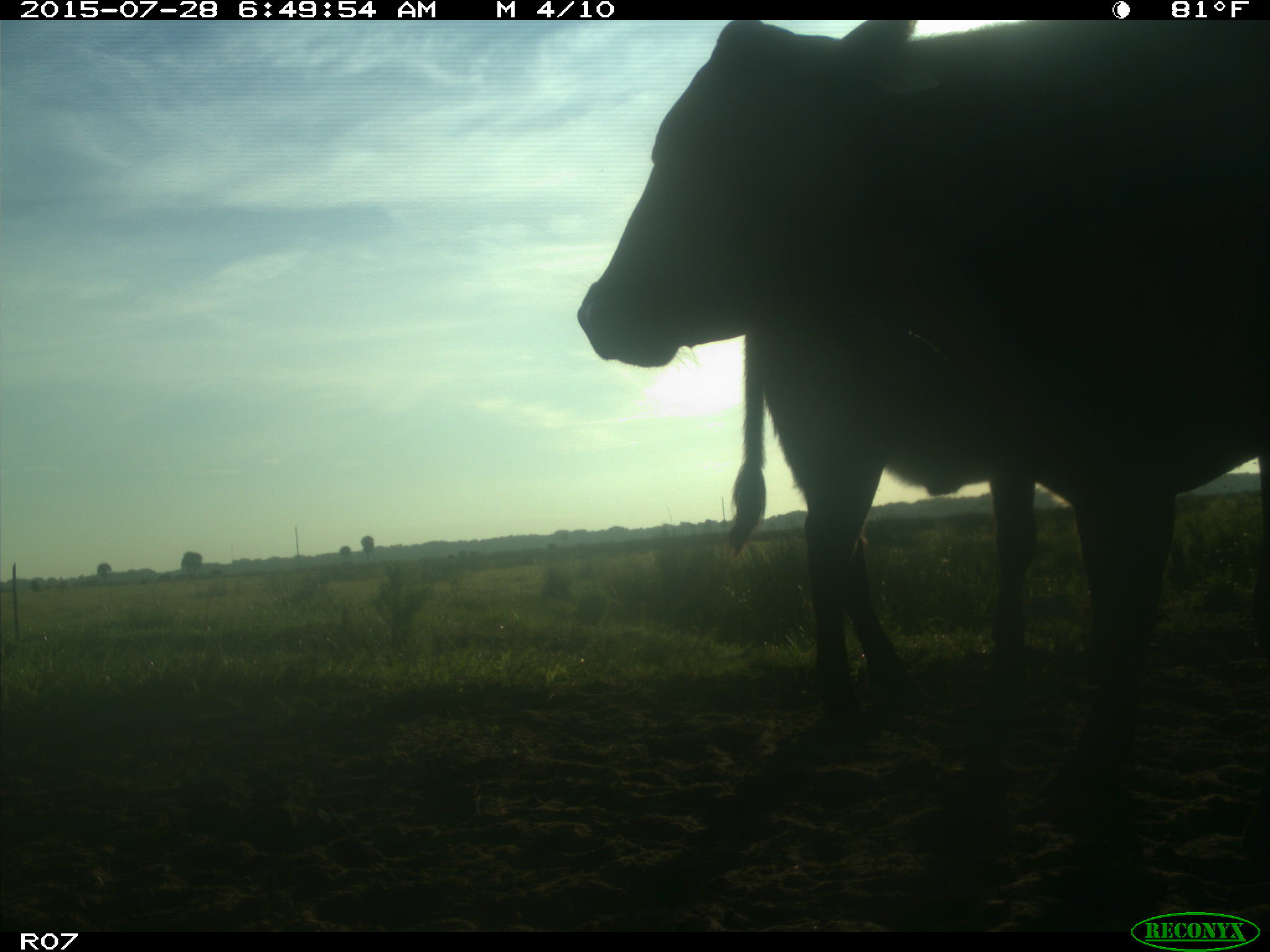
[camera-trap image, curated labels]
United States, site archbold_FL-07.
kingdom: Animalia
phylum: Chordata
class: Mammalia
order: Artiodactyla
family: Bovidae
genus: Bos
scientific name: Bos taurus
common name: domestic cow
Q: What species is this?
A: Bos taurus (domestic cow).